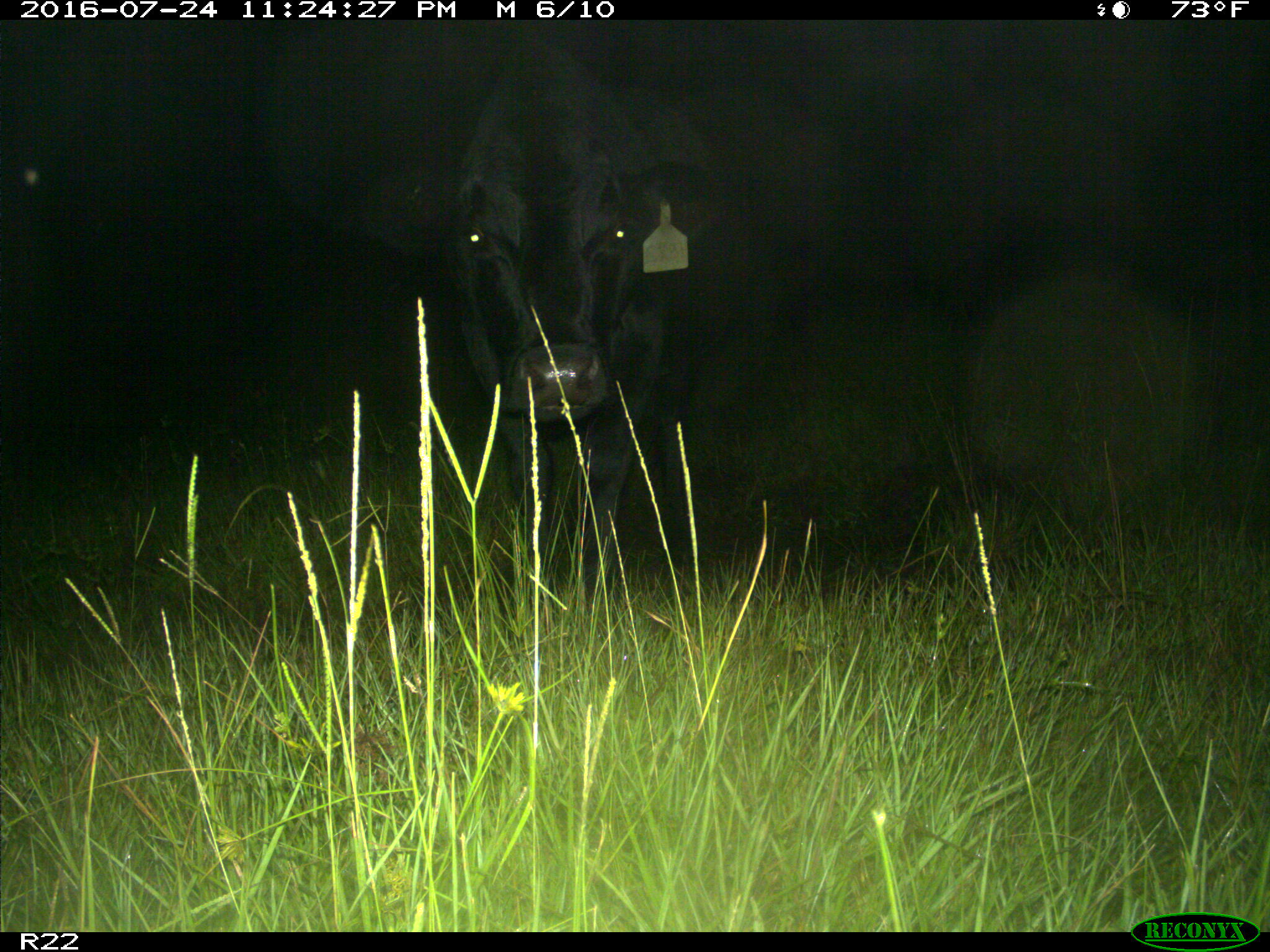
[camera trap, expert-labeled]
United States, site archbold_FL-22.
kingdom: Animalia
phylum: Chordata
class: Mammalia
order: Artiodactyla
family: Bovidae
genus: Bos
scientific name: Bos taurus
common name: domestic cow